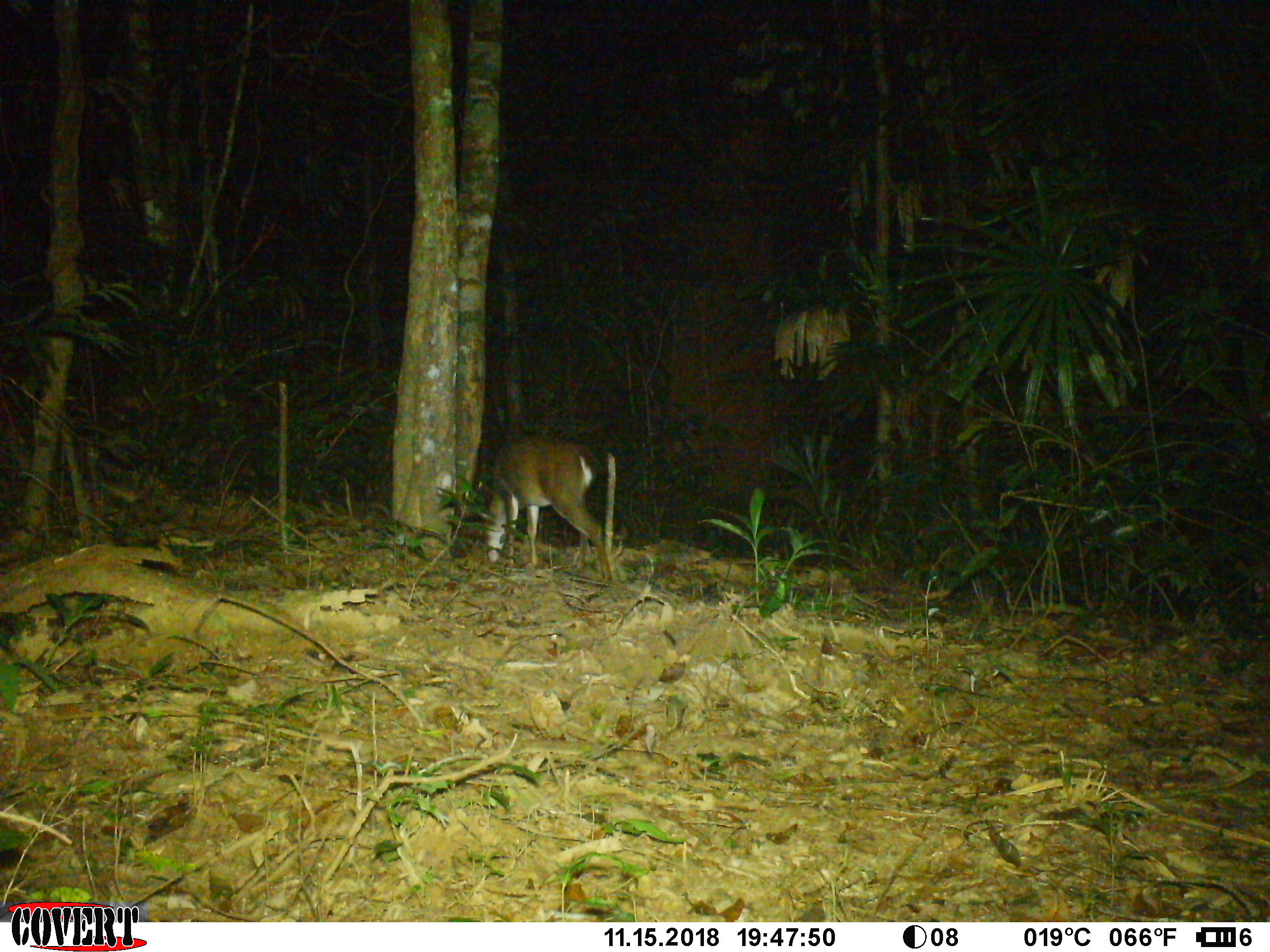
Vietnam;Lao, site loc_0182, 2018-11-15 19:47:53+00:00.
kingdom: Animalia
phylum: Chordata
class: Mammalia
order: Artiodactyla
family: Cervidae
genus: Muntiacus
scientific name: Muntiacus vuquangensis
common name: large-antlered muntjac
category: large antlered muntjac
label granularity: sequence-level